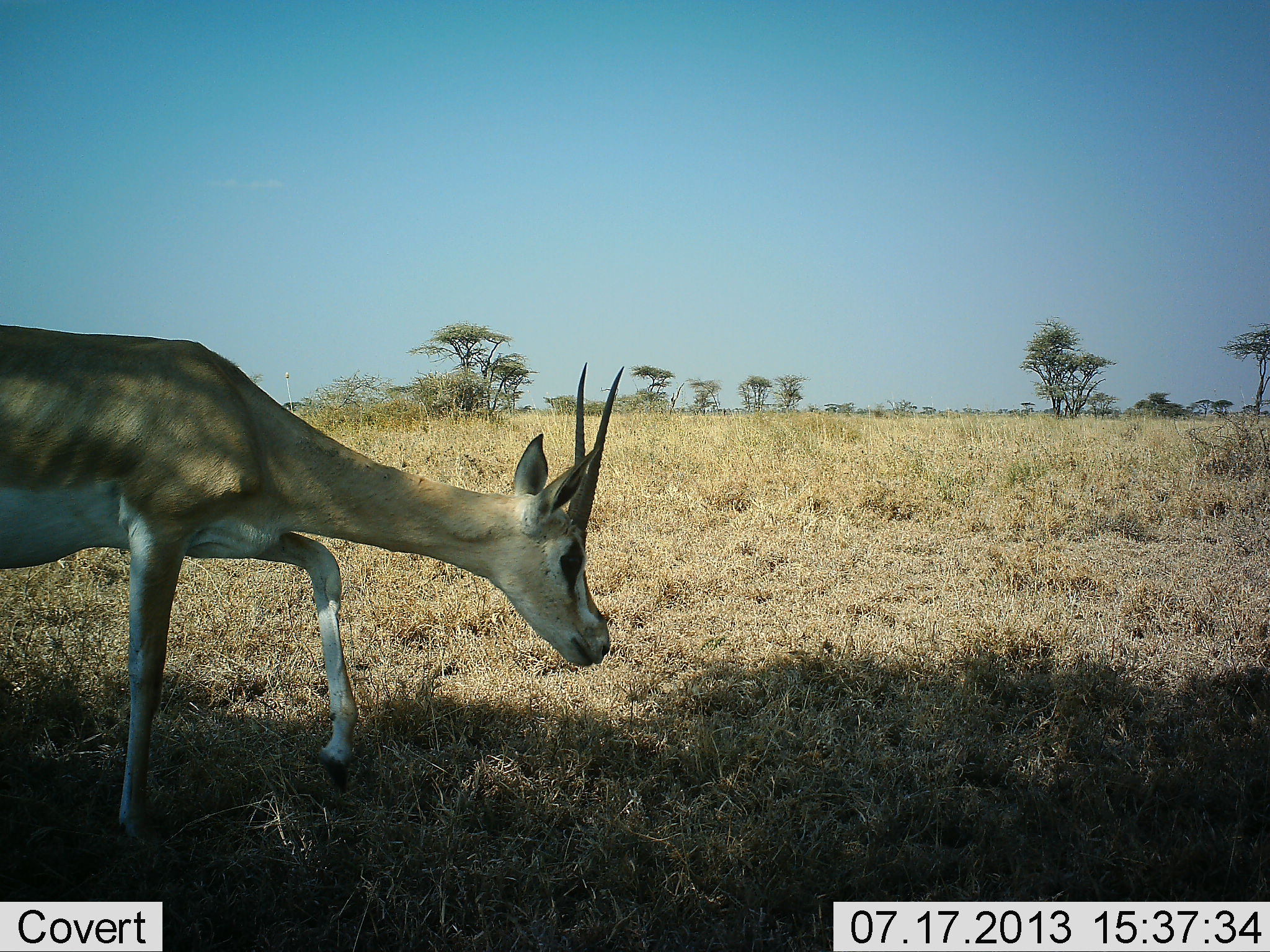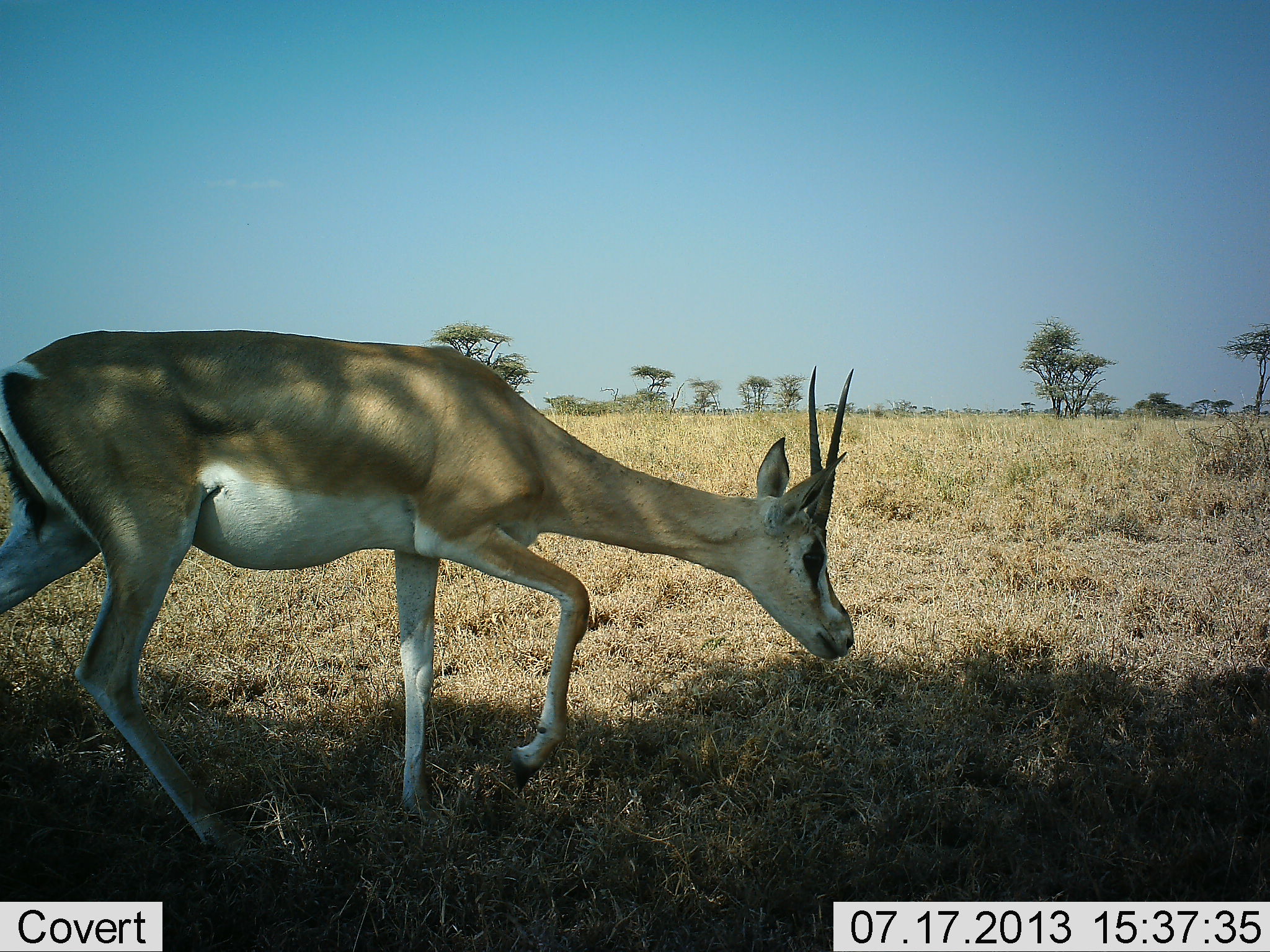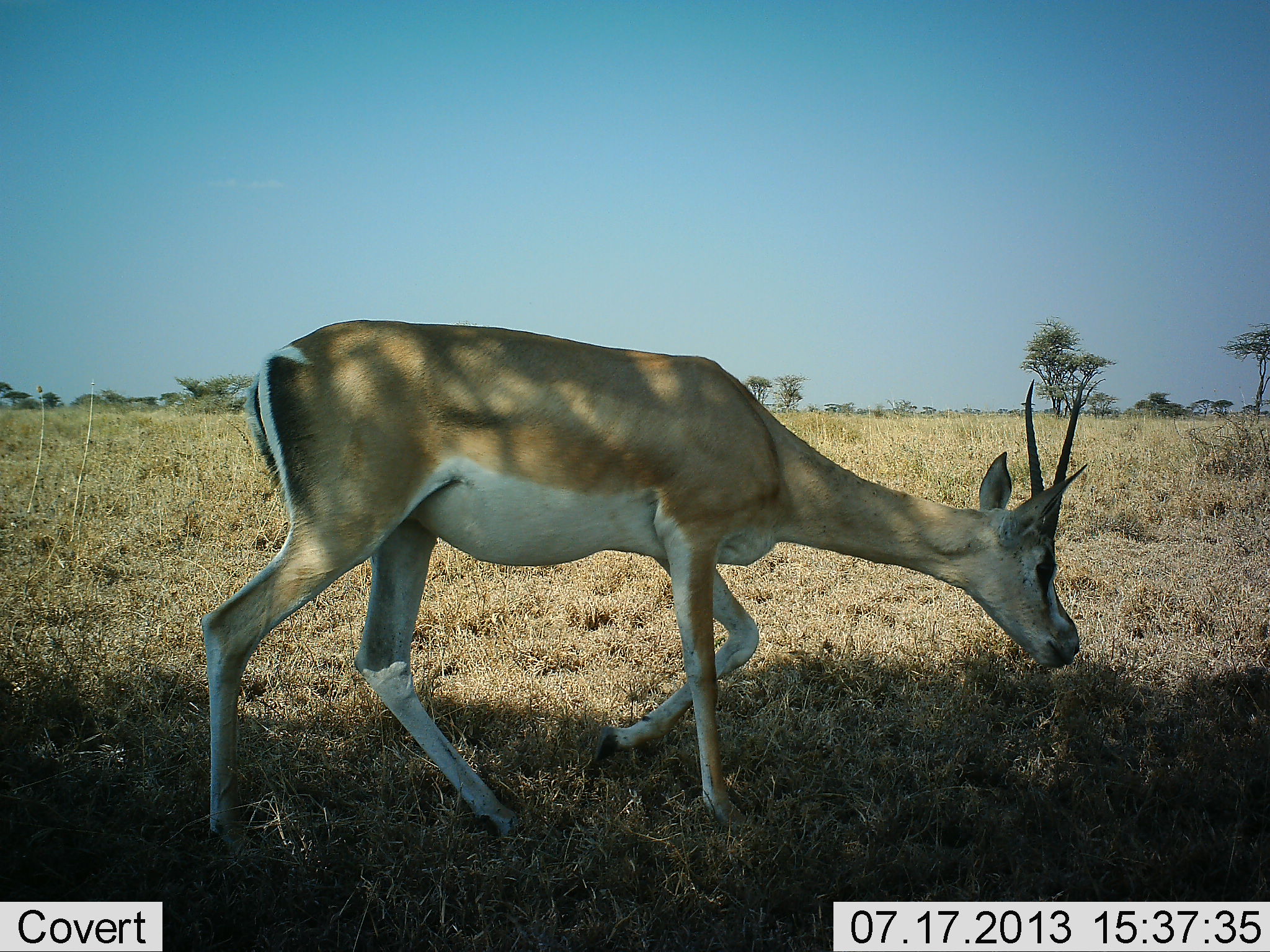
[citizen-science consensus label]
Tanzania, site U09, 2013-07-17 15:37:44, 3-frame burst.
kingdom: Animalia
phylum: Chordata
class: Mammalia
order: Artiodactyla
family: Bovidae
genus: Nanger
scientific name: Nanger granti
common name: grant's gazelle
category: gazellegrants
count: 1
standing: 0%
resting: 0%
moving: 100%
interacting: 0%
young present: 0%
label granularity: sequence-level